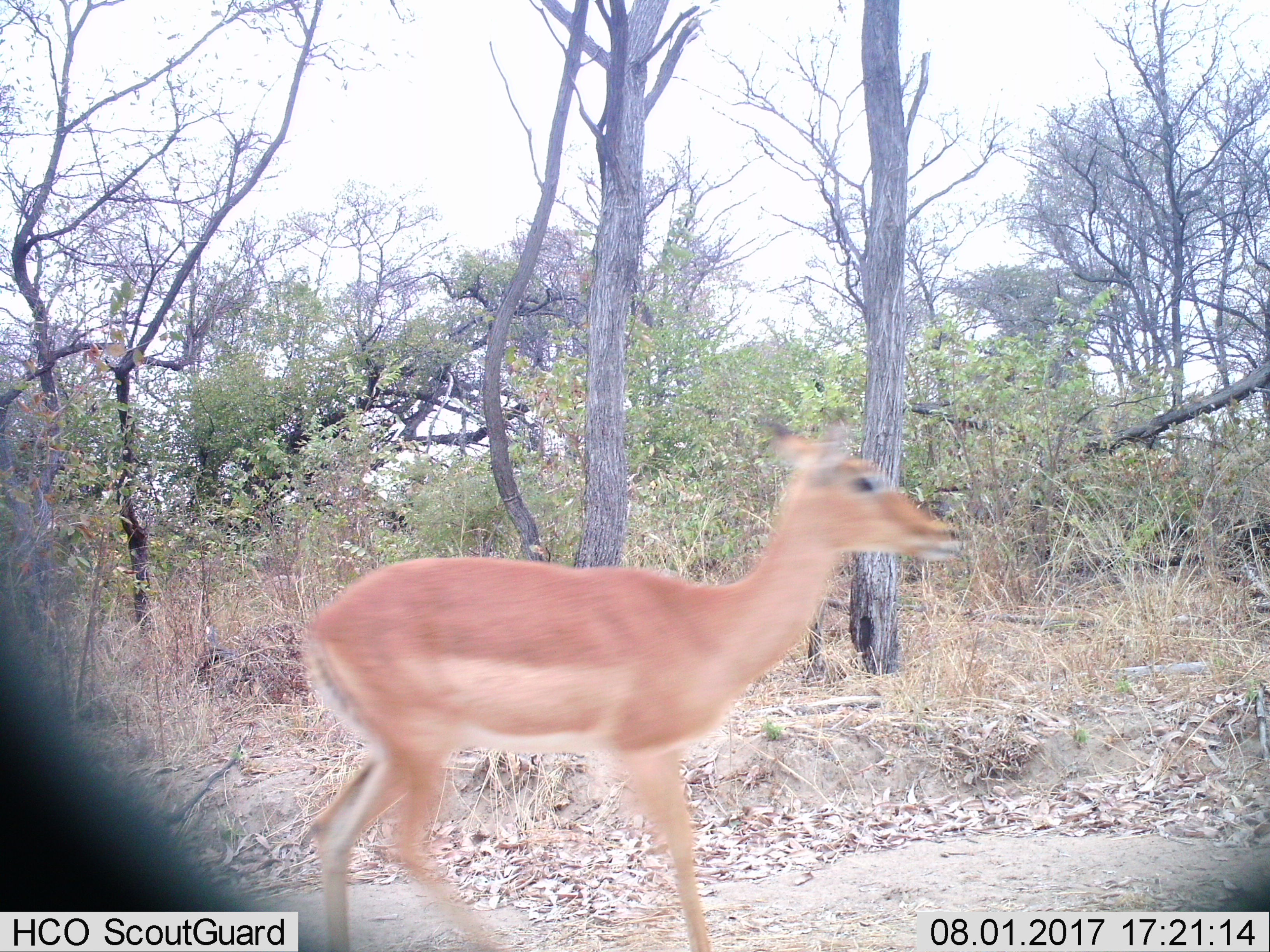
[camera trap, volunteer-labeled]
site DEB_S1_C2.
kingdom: Animalia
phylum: Chordata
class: Mammalia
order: Artiodactyla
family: Bovidae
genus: Aepyceros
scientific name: Aepyceros melampus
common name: impala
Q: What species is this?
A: Impala (Aepyceros melampus).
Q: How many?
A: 1.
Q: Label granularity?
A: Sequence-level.